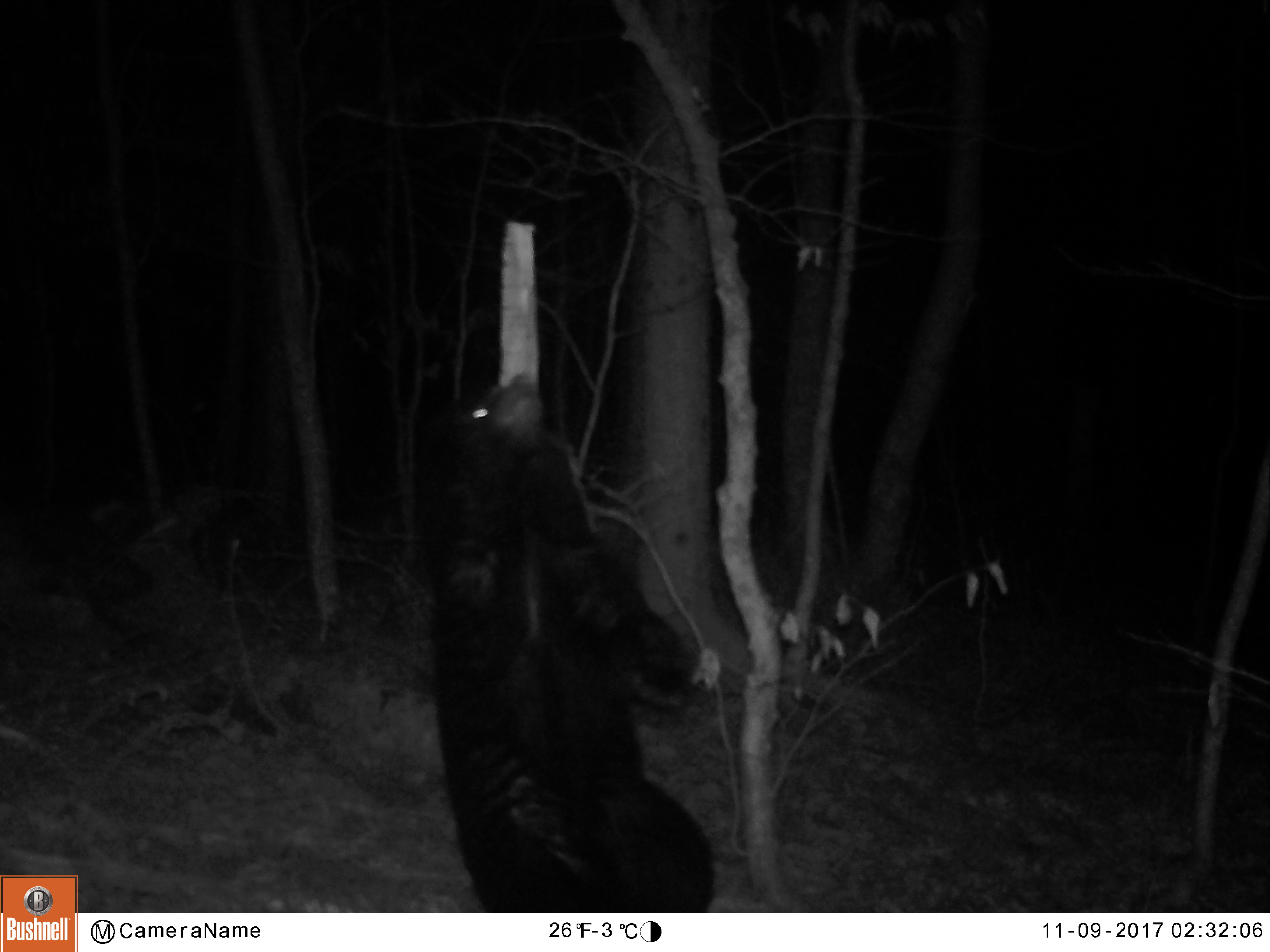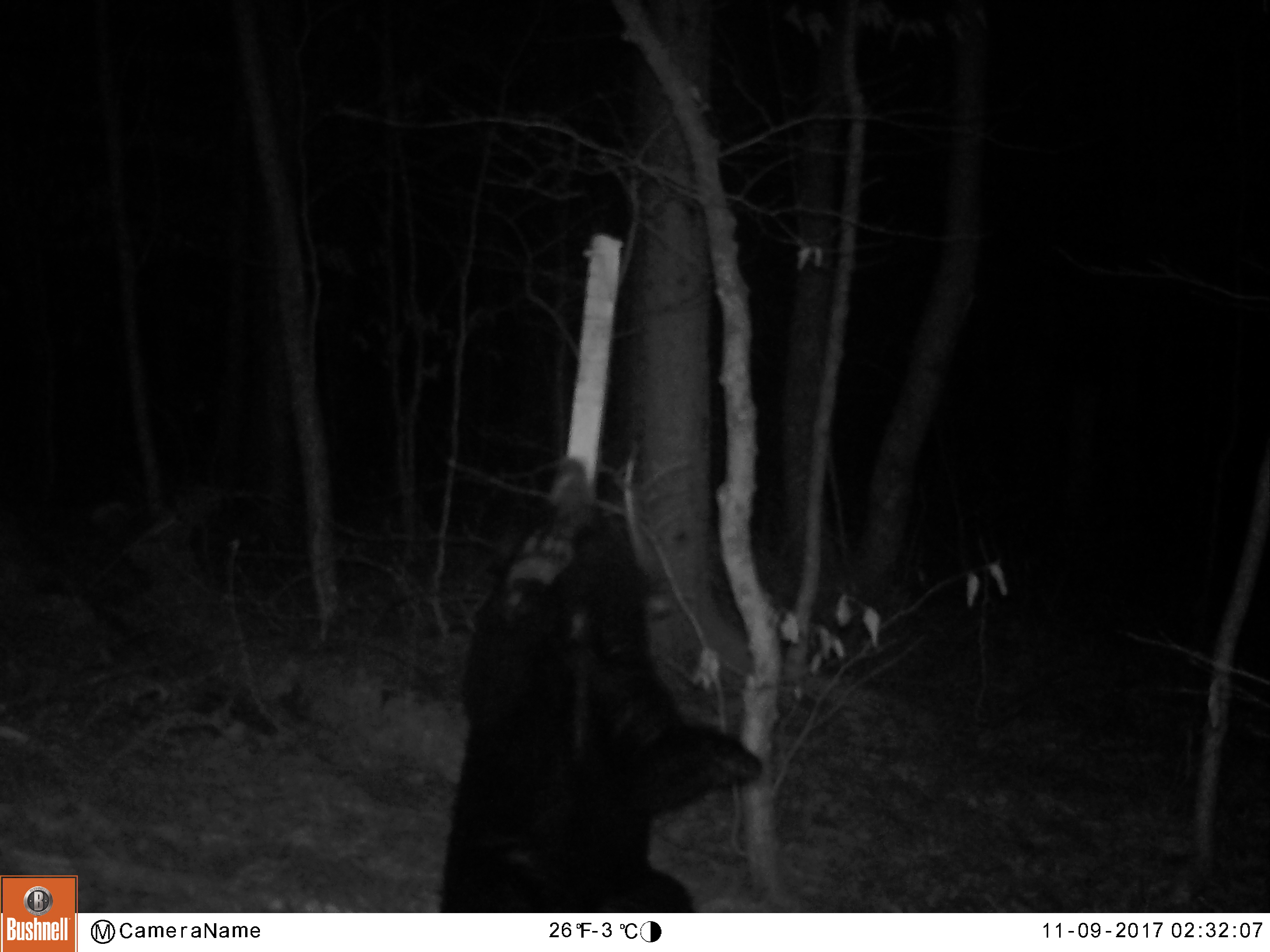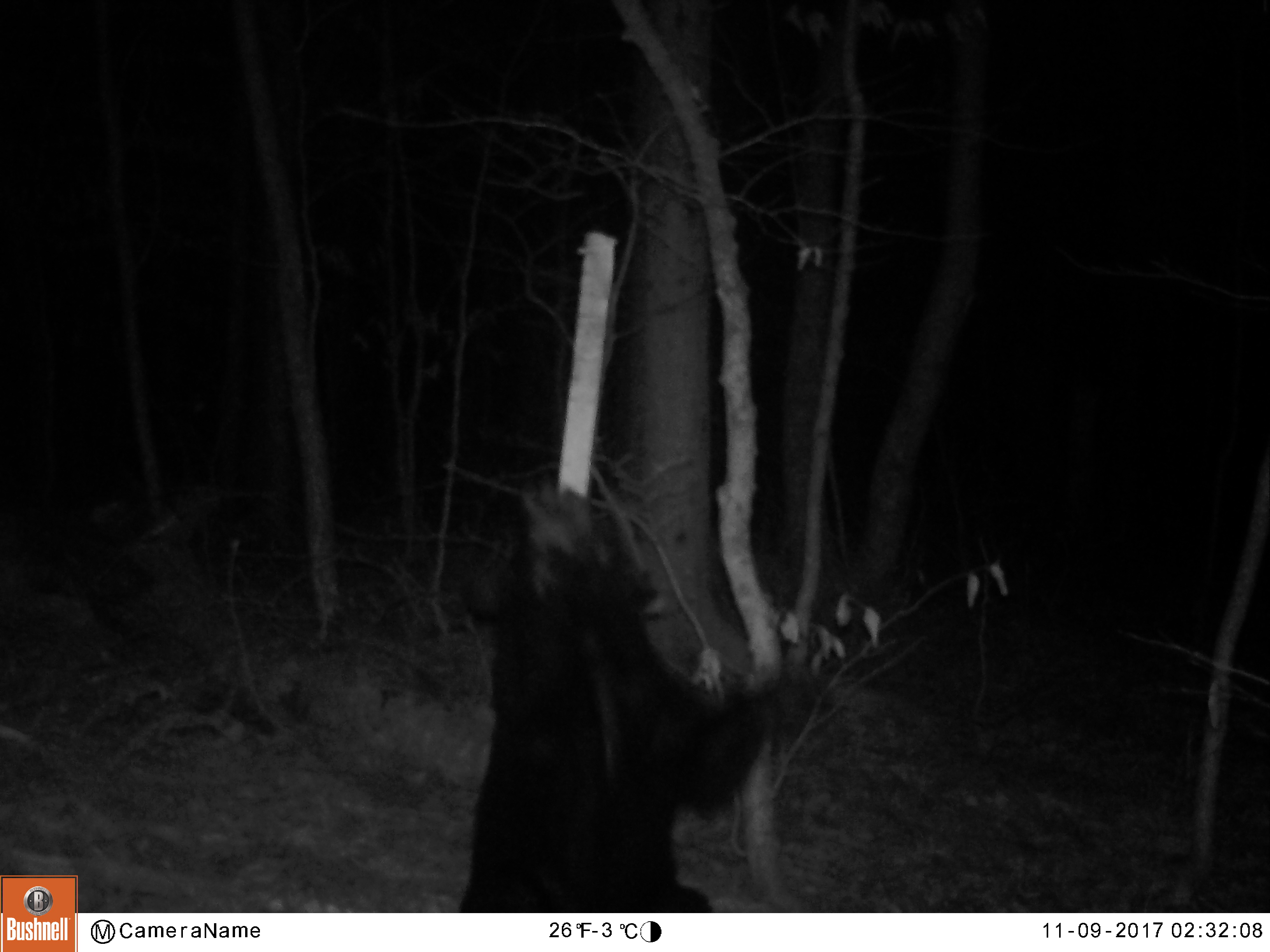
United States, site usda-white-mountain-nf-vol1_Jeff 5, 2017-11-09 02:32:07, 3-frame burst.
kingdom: Animalia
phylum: Chordata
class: Mammalia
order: Carnivora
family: Ursidae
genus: Ursus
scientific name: Ursus americanus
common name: black bear